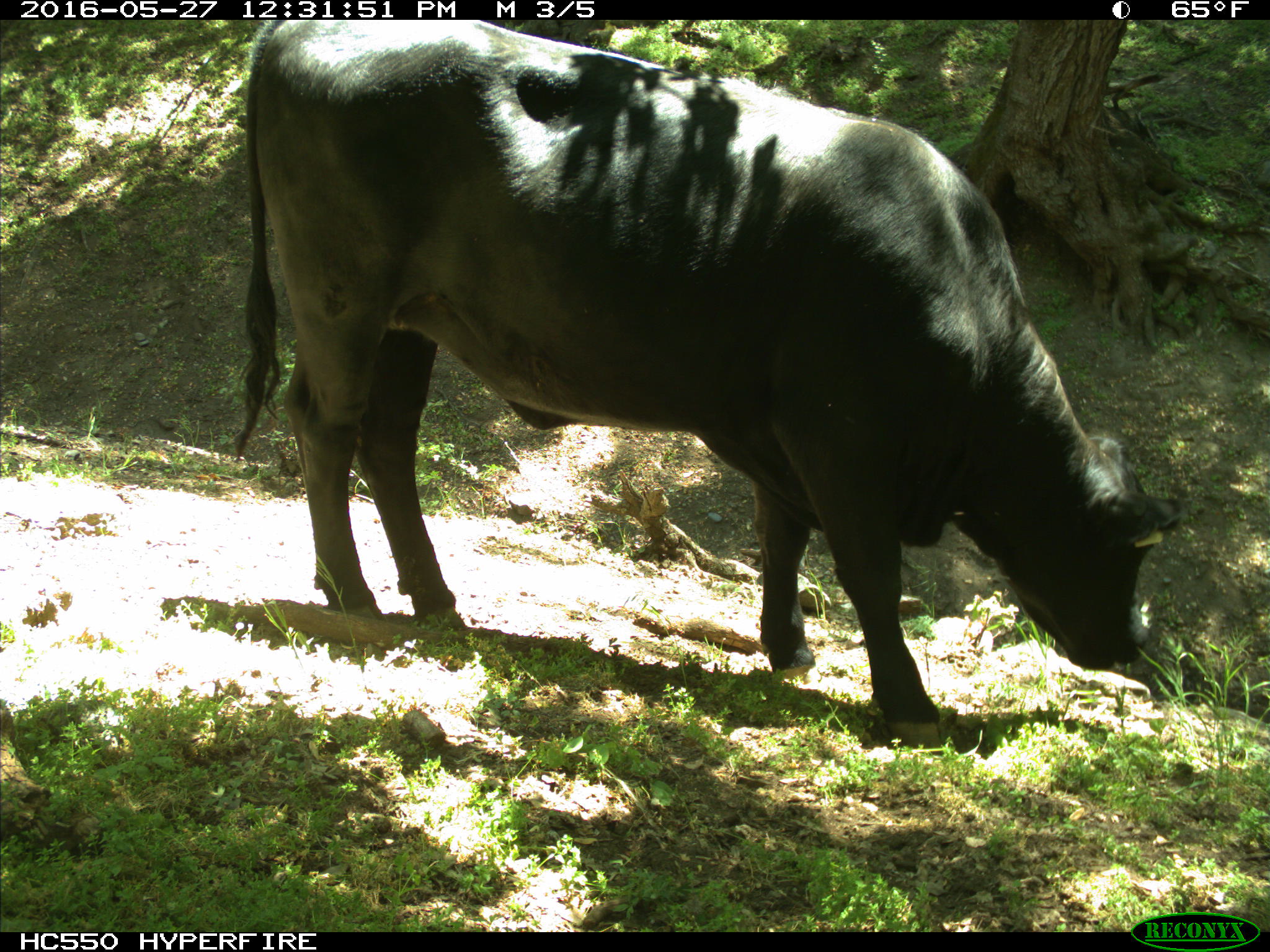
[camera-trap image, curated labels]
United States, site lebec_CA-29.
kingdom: Animalia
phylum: Chordata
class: Mammalia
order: Artiodactyla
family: Bovidae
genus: Bos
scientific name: Bos taurus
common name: domestic cow